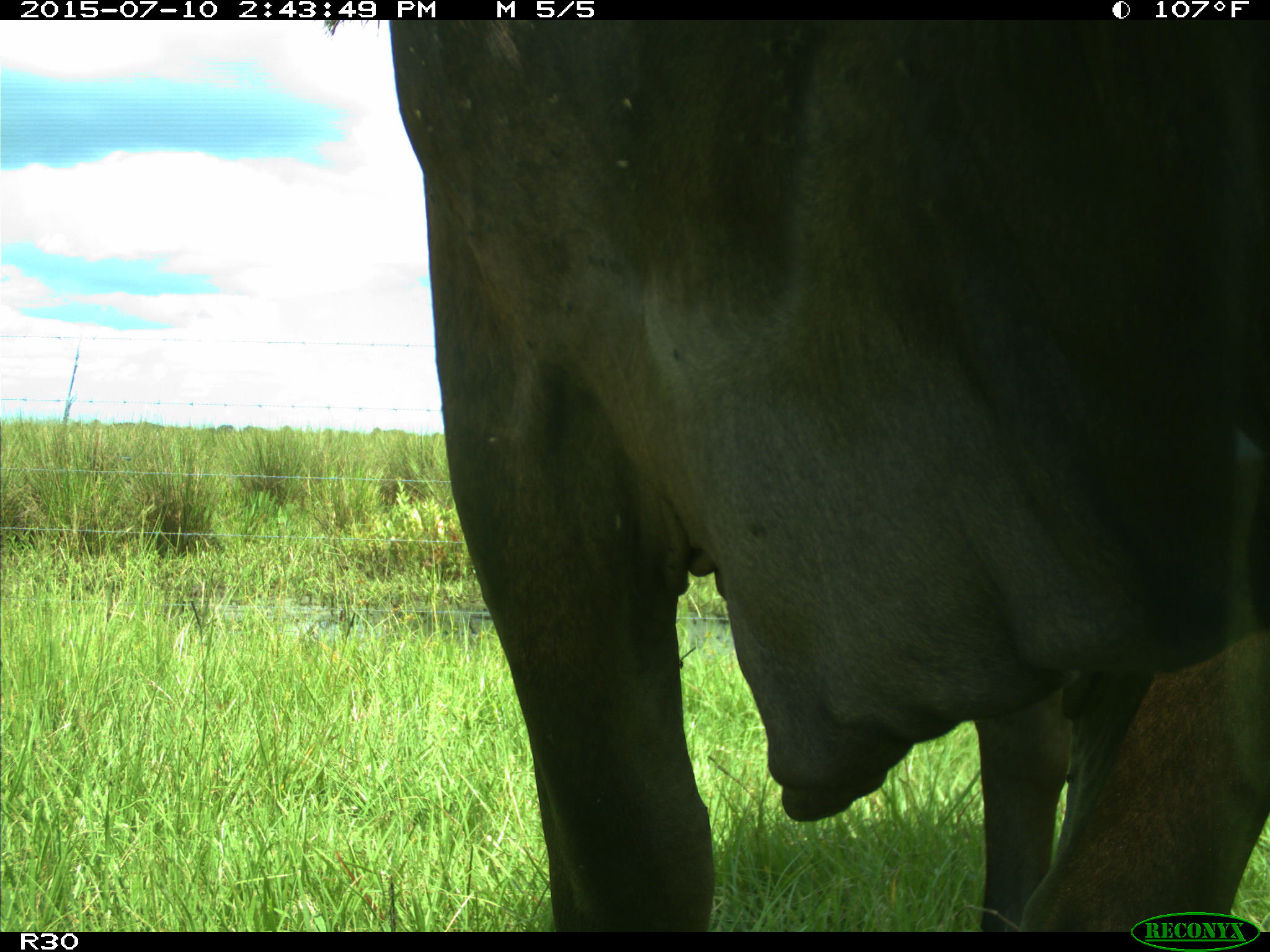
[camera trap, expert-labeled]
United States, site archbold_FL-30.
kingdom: Animalia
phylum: Chordata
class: Mammalia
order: Artiodactyla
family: Bovidae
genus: Bos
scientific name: Bos taurus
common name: domestic cow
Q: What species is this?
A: Bos taurus (domestic cow).